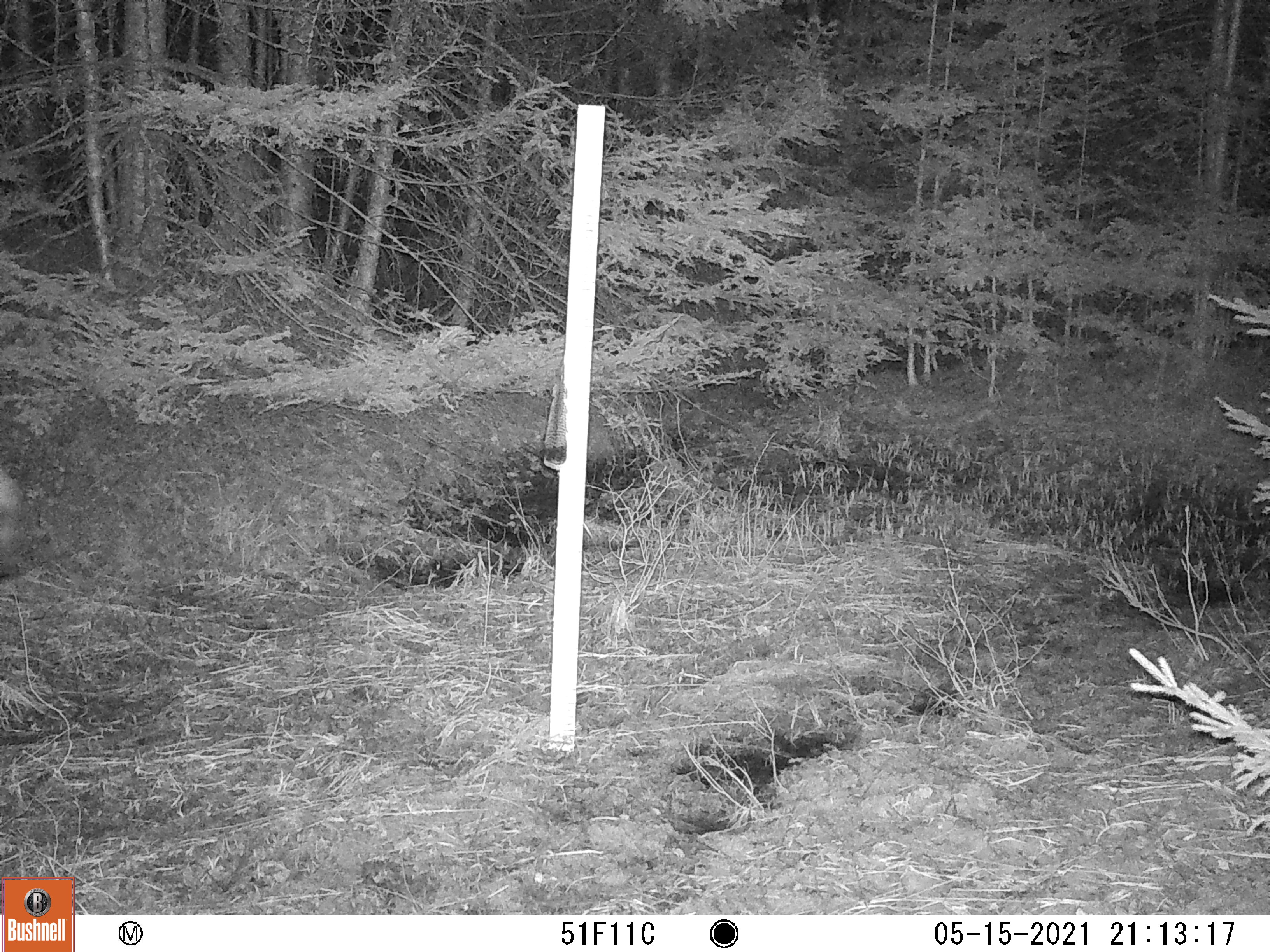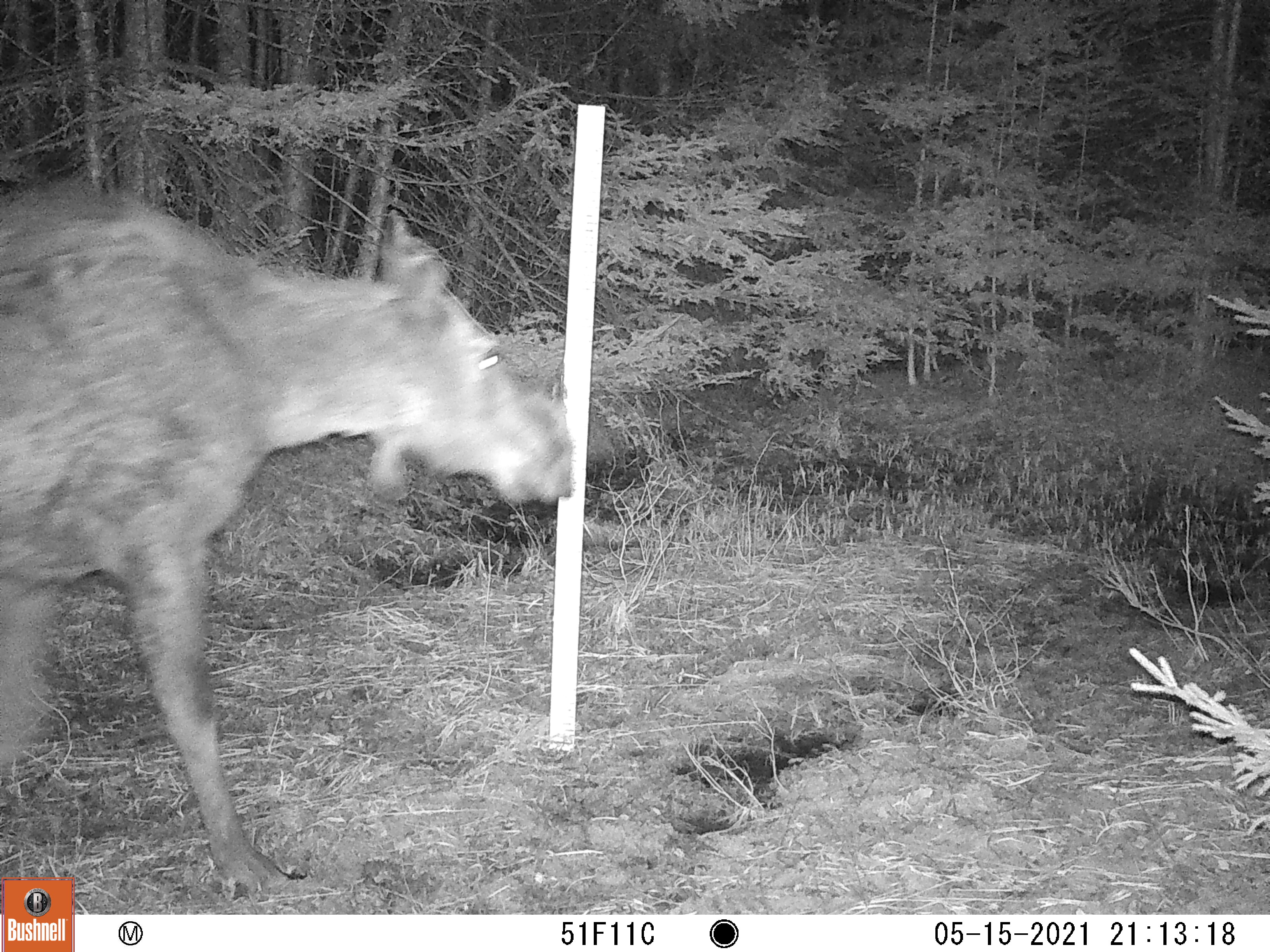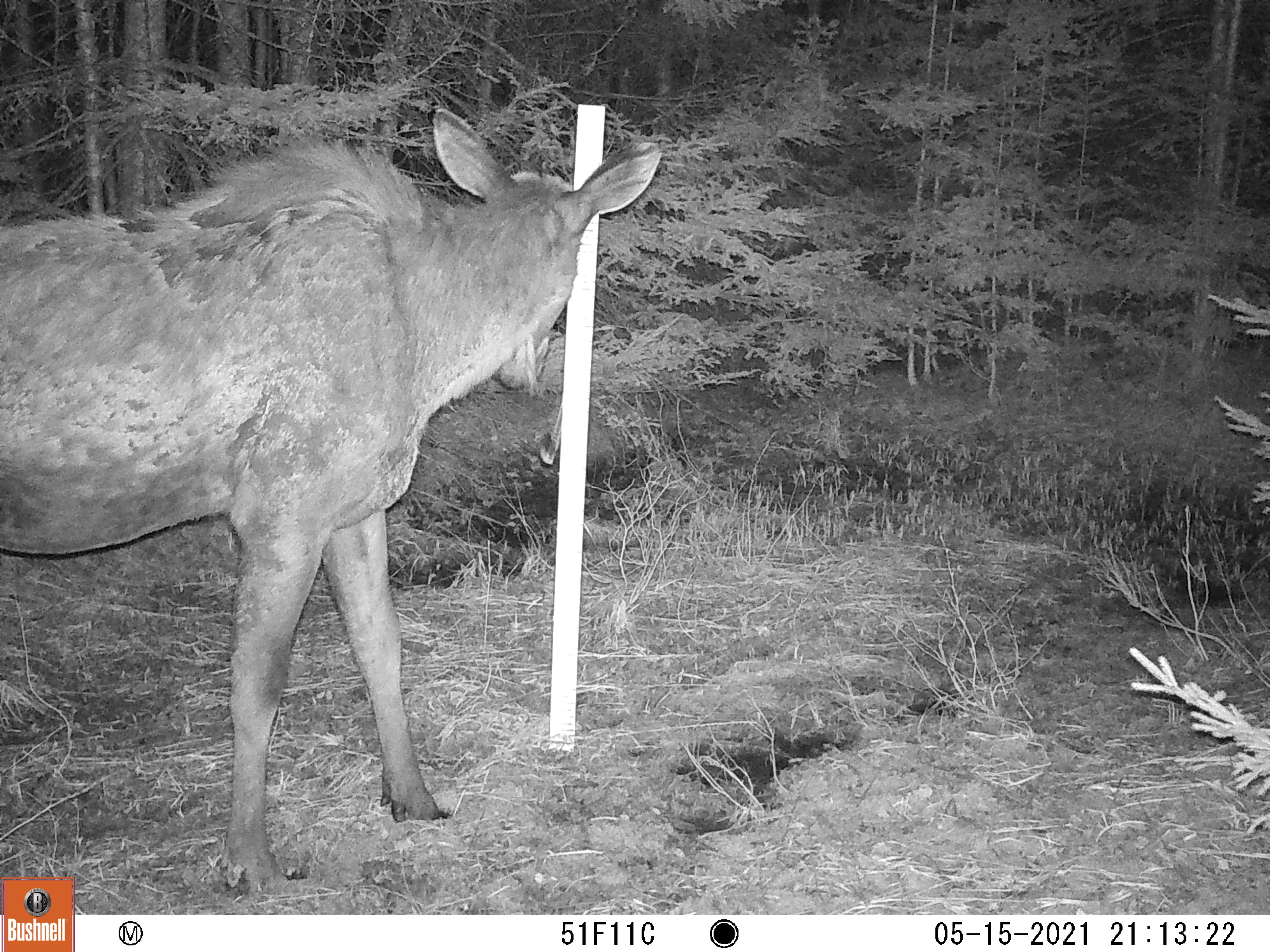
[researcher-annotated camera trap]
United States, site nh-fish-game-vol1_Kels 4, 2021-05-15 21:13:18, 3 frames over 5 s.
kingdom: Animalia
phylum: Chordata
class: Mammalia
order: Artiodactyla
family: Cervidae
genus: Alces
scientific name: Alces alces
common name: moose